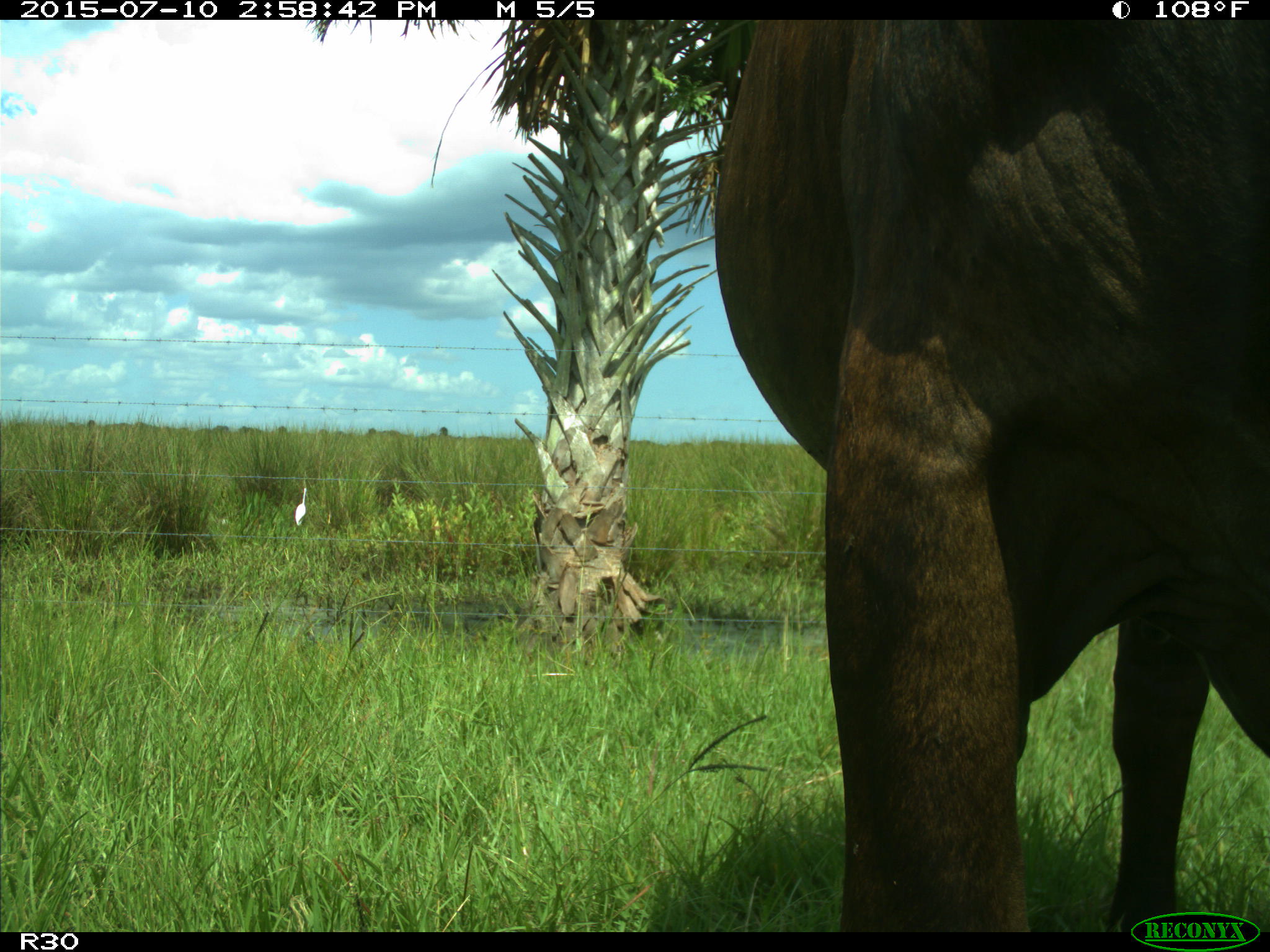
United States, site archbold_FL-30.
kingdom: Animalia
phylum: Chordata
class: Mammalia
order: Artiodactyla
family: Bovidae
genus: Bos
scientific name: Bos taurus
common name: domestic cow